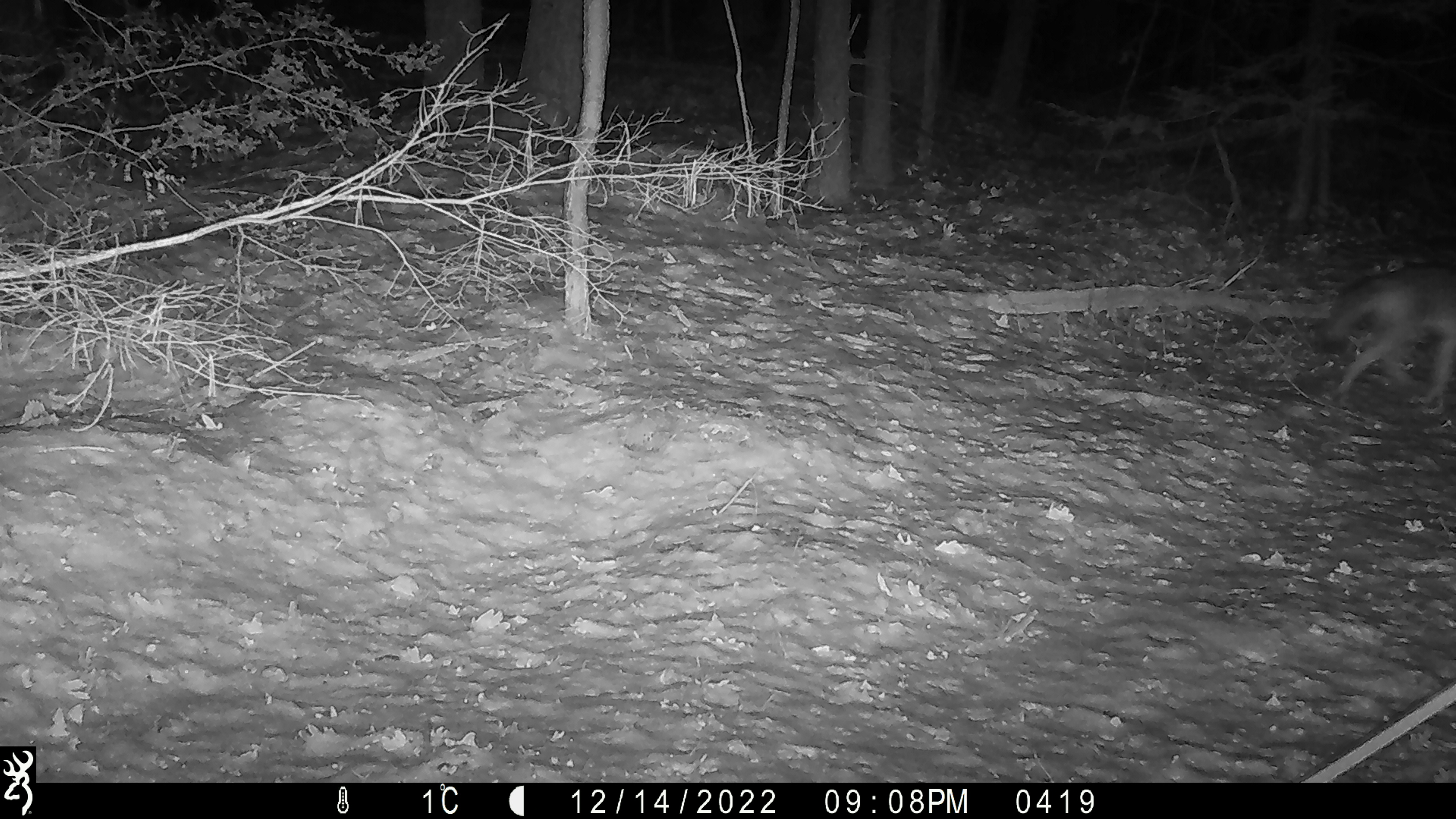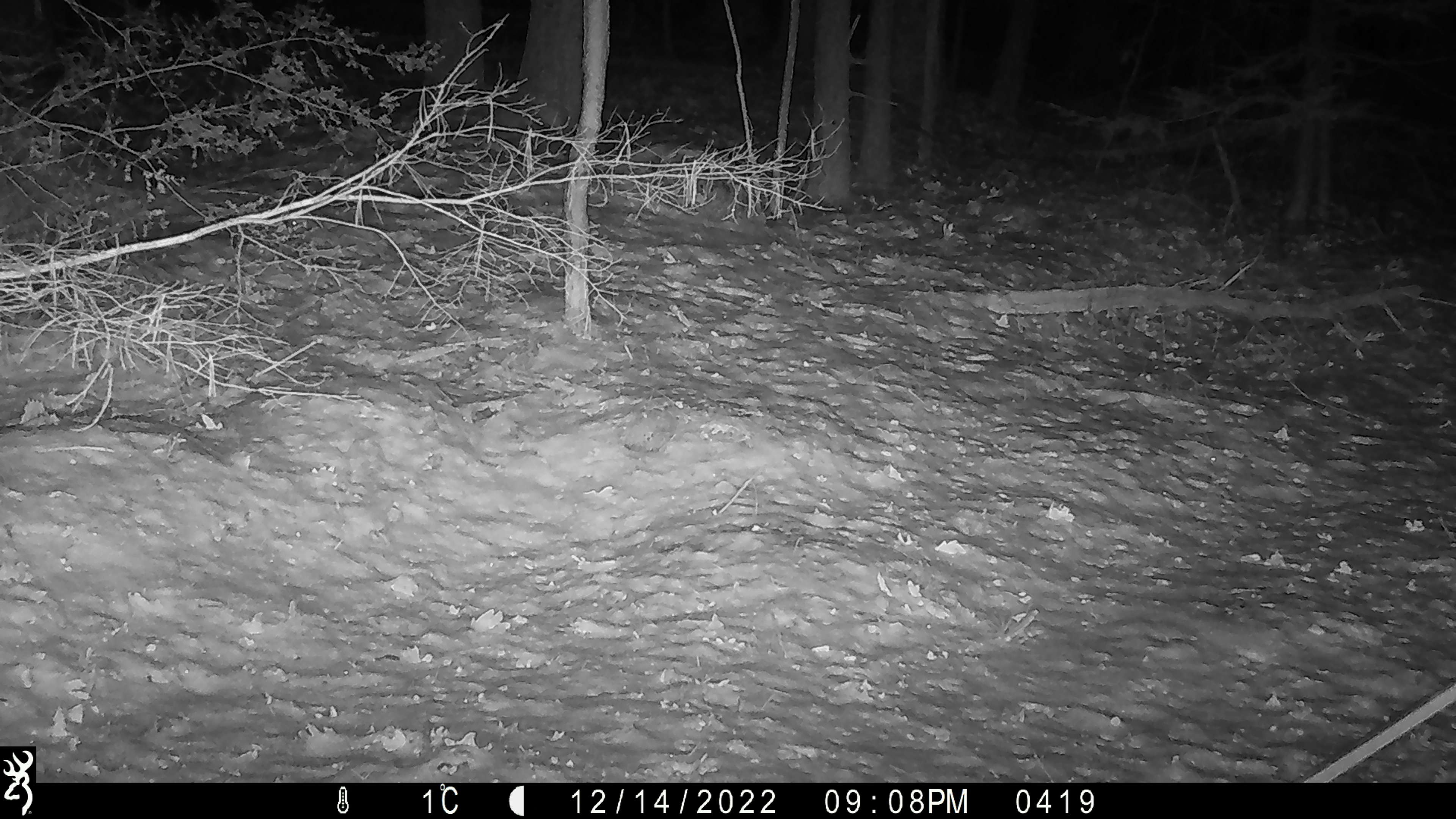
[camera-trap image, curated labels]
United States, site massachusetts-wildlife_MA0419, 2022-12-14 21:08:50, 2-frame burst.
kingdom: Animalia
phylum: Chordata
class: Mammalia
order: Carnivora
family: Canidae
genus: Canis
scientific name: Canis latrans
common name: coyote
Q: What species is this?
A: Coyote (Canis latrans).